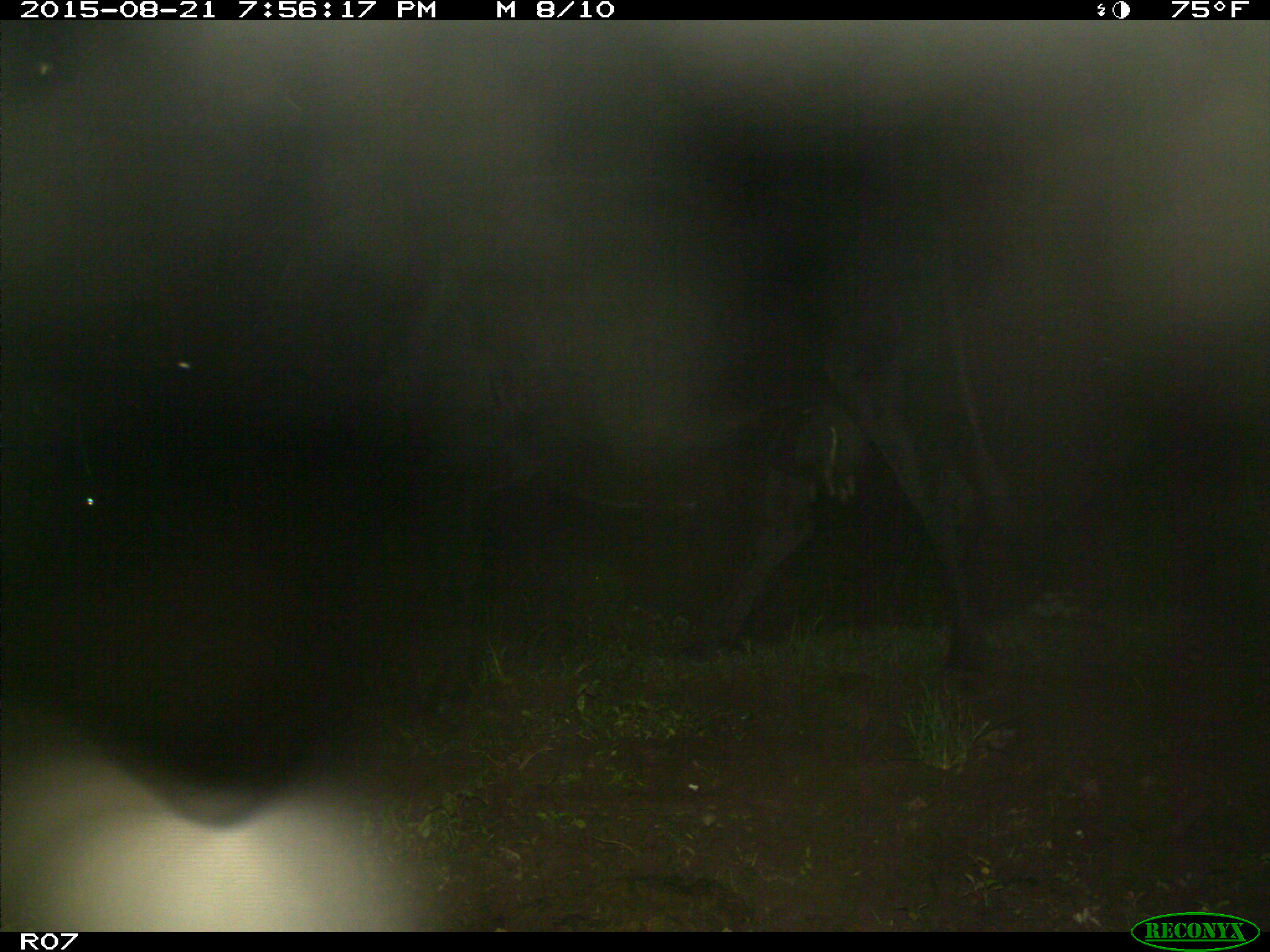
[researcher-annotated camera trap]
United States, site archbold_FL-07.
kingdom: Animalia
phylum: Chordata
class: Mammalia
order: Artiodactyla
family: Bovidae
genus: Bos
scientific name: Bos taurus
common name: domestic cow